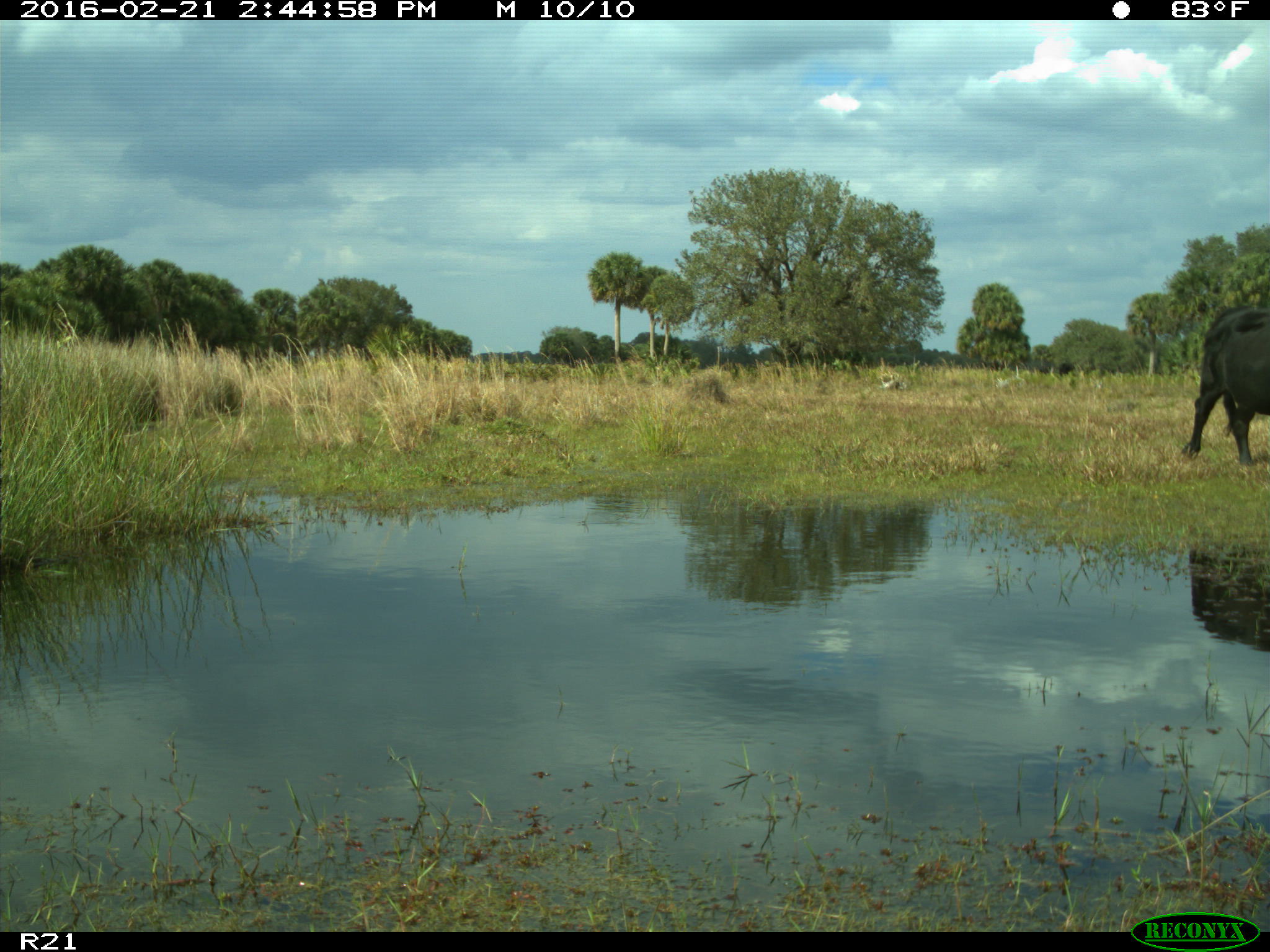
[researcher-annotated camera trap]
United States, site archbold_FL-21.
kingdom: Animalia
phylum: Chordata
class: Mammalia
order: Artiodactyla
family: Bovidae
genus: Bos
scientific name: Bos taurus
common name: domestic cow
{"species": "Bos taurus (domestic cow)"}